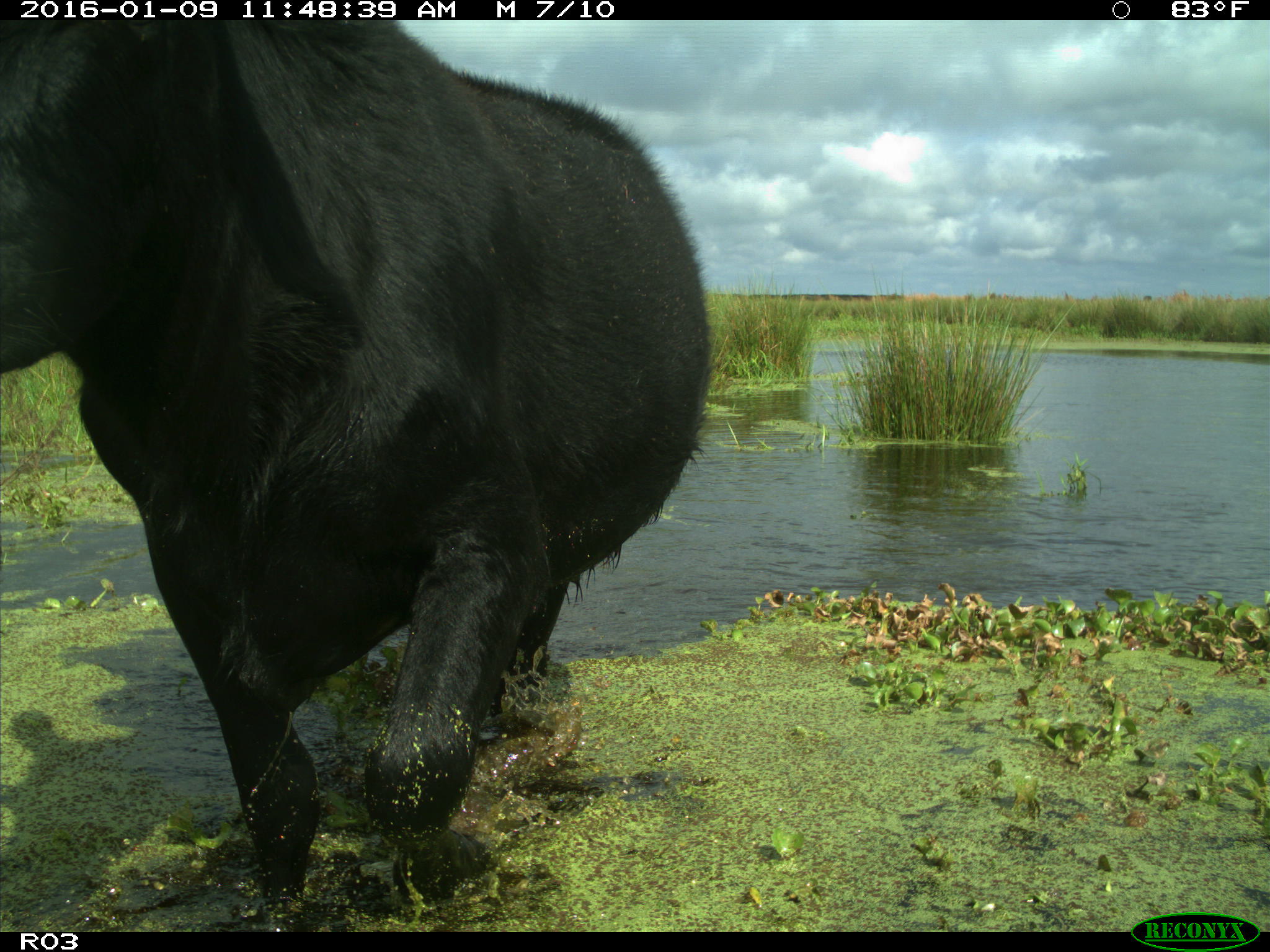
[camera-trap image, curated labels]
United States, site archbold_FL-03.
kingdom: Animalia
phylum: Chordata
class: Mammalia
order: Artiodactyla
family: Bovidae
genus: Bos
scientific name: Bos taurus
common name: domestic cow